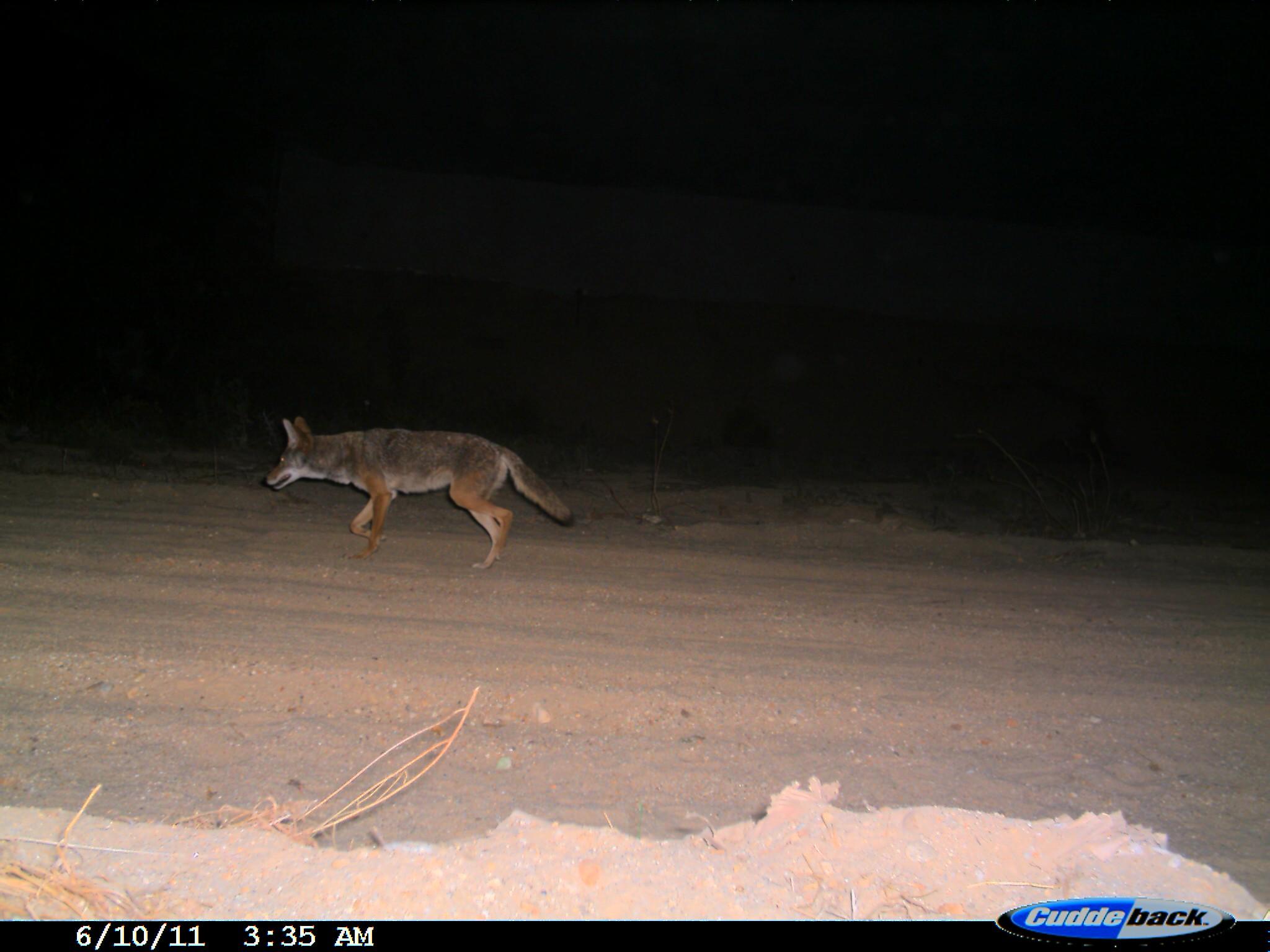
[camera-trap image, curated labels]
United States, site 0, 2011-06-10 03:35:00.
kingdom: Animalia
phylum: Chordata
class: Mammalia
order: Carnivora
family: Canidae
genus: Canis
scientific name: Canis latrans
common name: coyote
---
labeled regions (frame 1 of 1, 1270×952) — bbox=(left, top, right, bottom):
coyote: bbox=(259, 408, 579, 578)